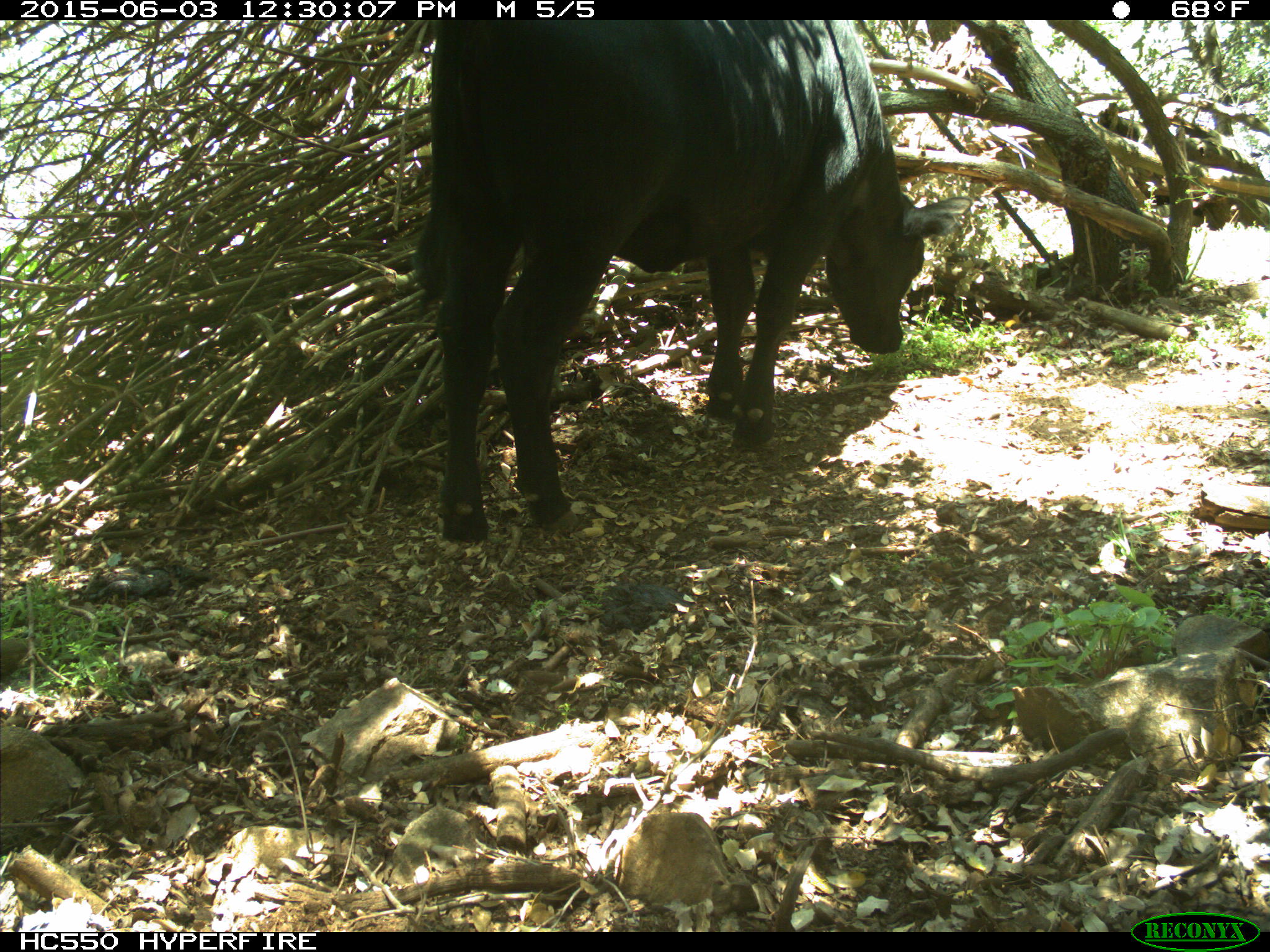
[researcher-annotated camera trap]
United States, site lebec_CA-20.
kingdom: Animalia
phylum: Chordata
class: Mammalia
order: Artiodactyla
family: Bovidae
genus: Bos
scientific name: Bos taurus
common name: domestic cow